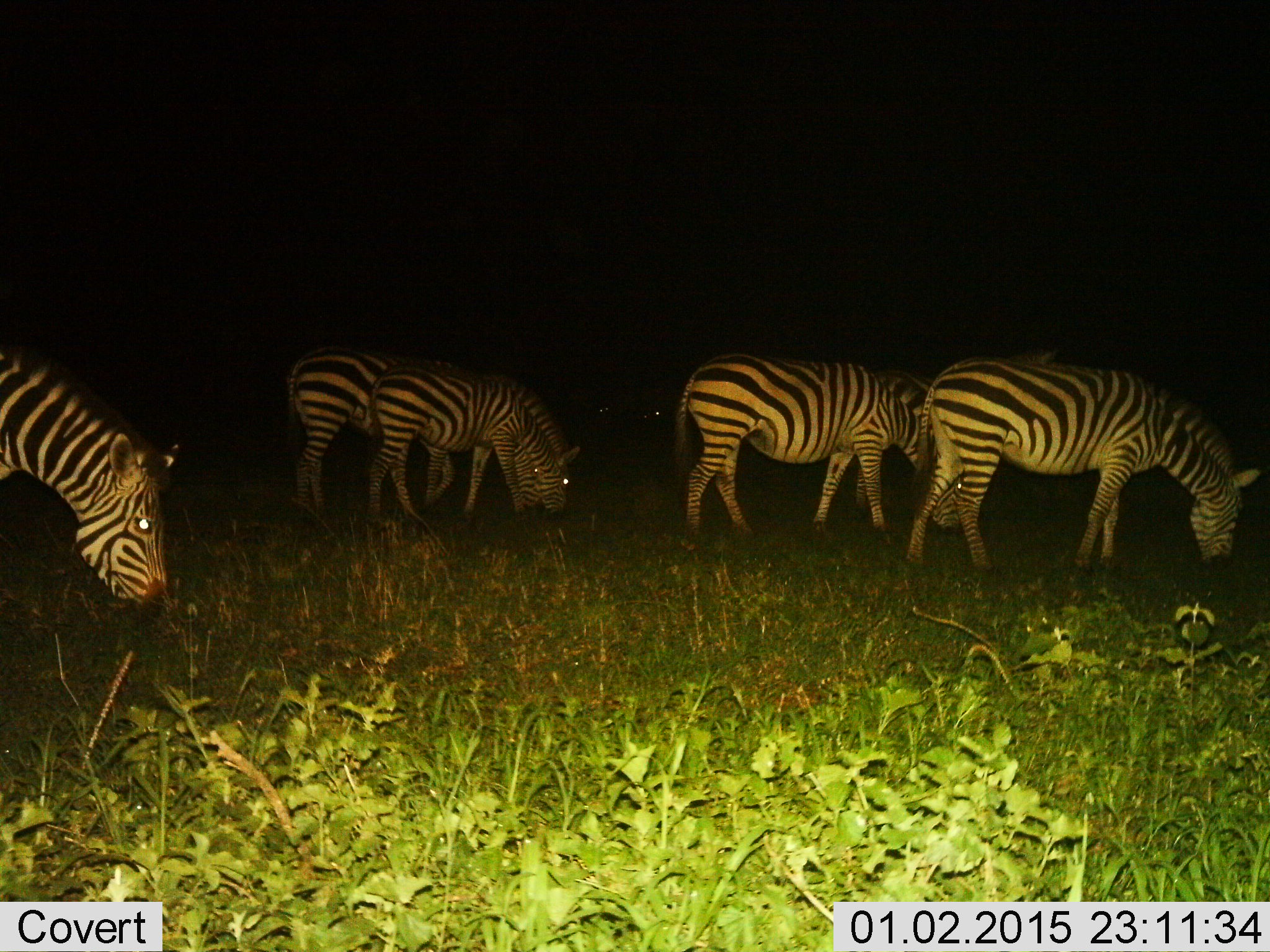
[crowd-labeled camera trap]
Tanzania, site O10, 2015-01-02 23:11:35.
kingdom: Animalia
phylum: Chordata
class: Mammalia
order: Perissodactyla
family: Equidae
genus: Equus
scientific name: Equus quagga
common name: plains zebra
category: zebra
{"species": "zebra (plains zebra) (Equus quagga)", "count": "5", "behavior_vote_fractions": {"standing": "30%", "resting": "0%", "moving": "20%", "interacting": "0%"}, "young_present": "0%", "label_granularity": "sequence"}